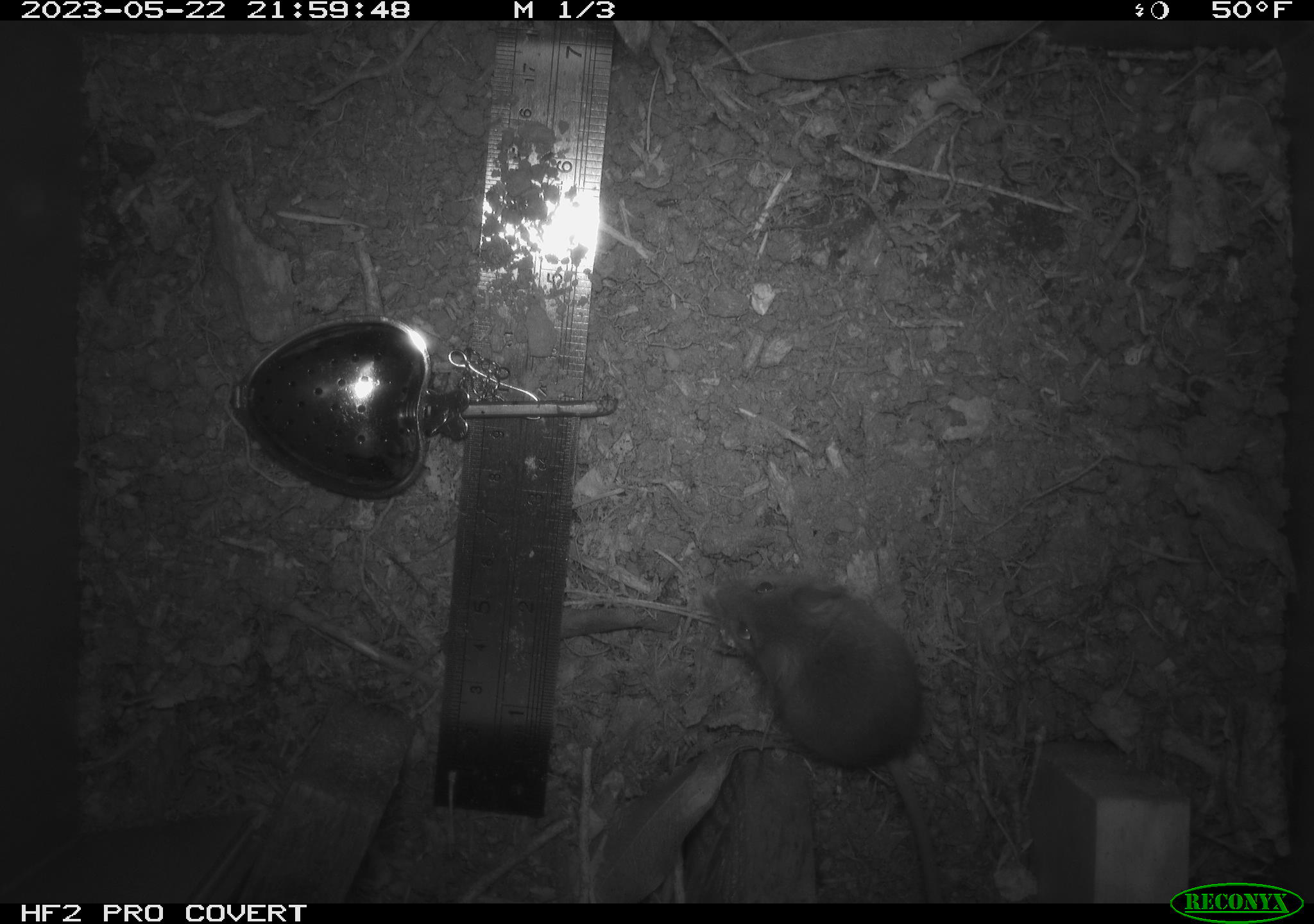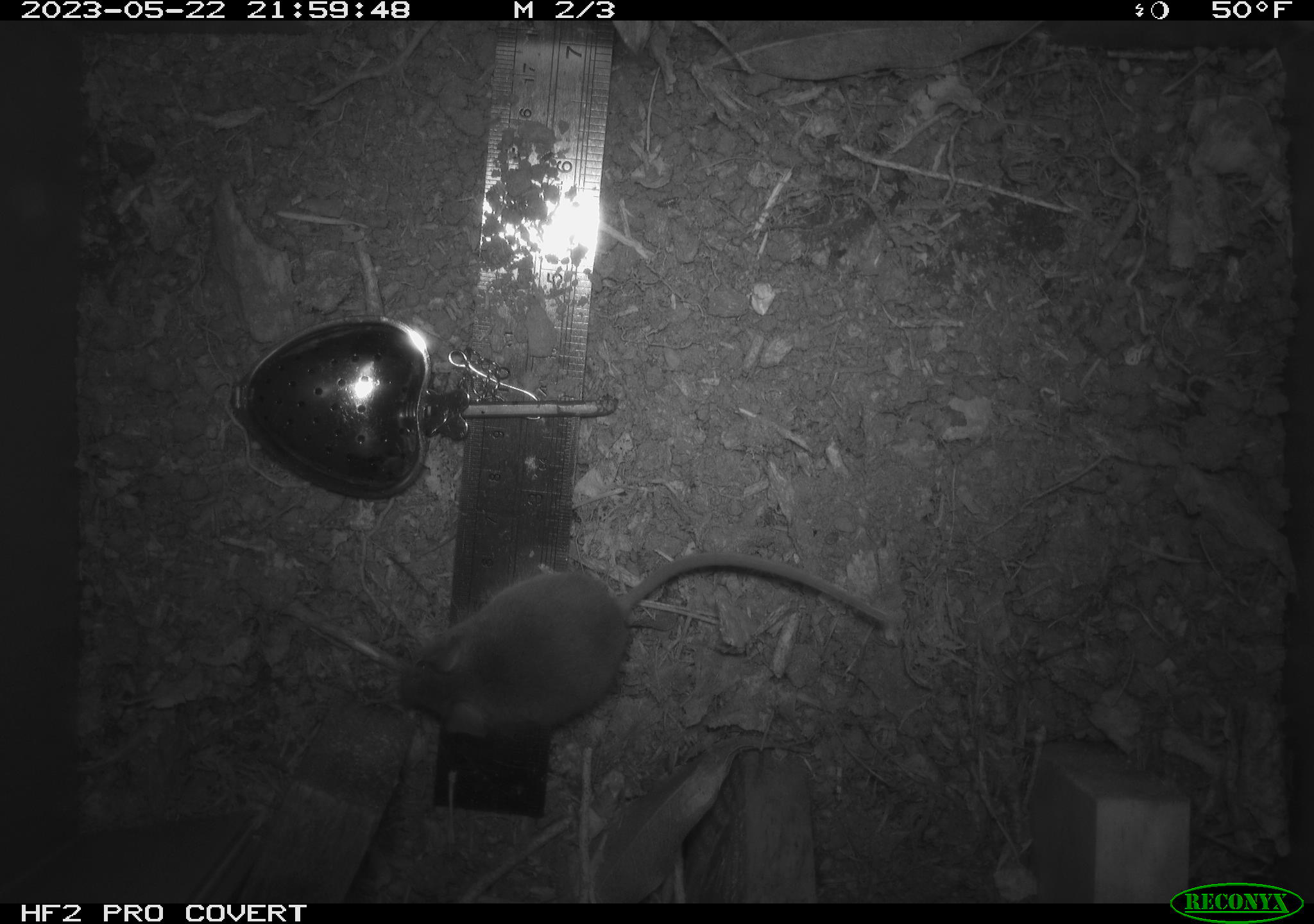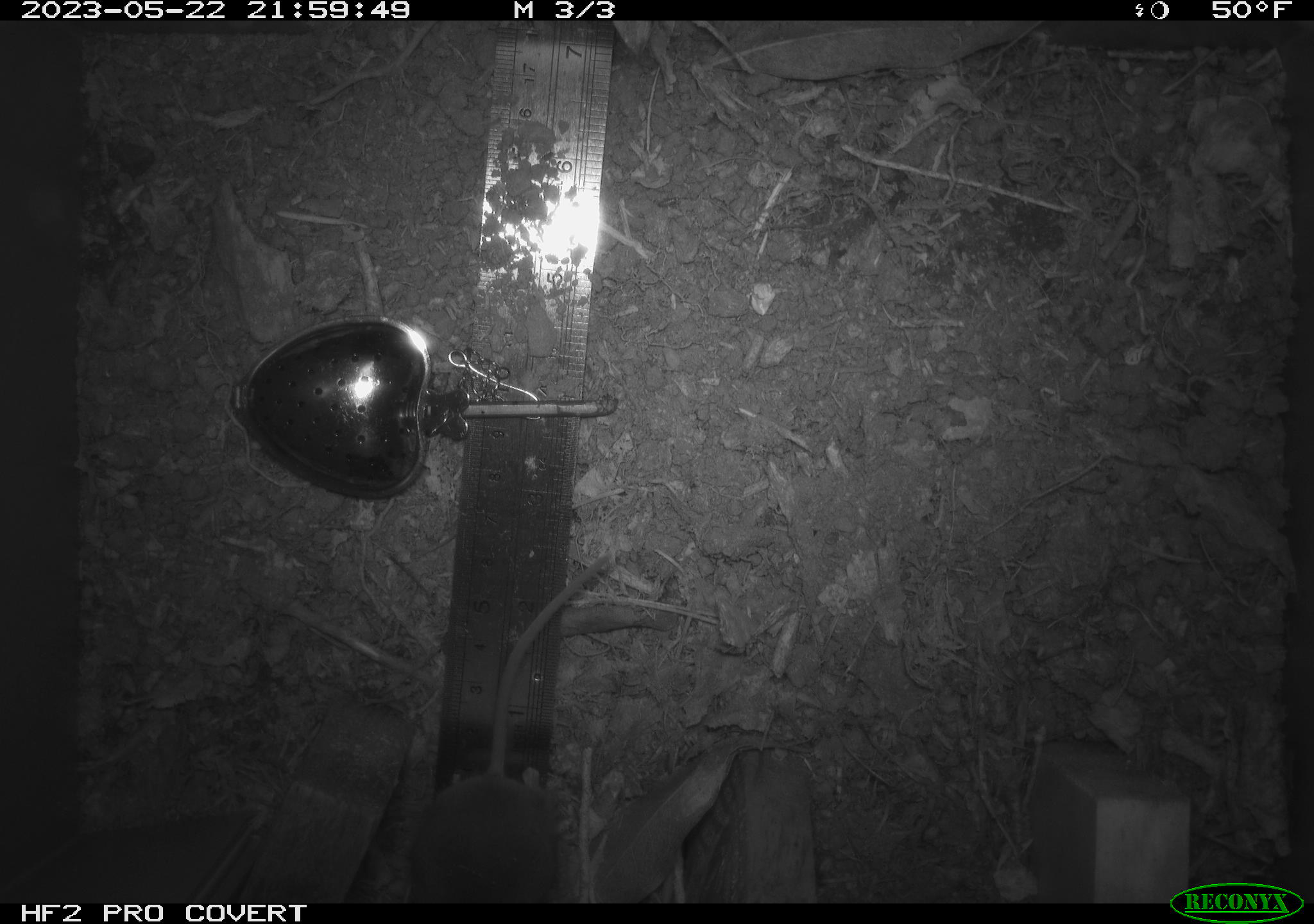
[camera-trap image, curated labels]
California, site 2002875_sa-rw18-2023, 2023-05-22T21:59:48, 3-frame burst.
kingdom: Animalia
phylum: Chordata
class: Mammalia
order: Rodentia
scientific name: Rodentia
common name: mouse species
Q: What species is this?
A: Mouse species (Rodentia).